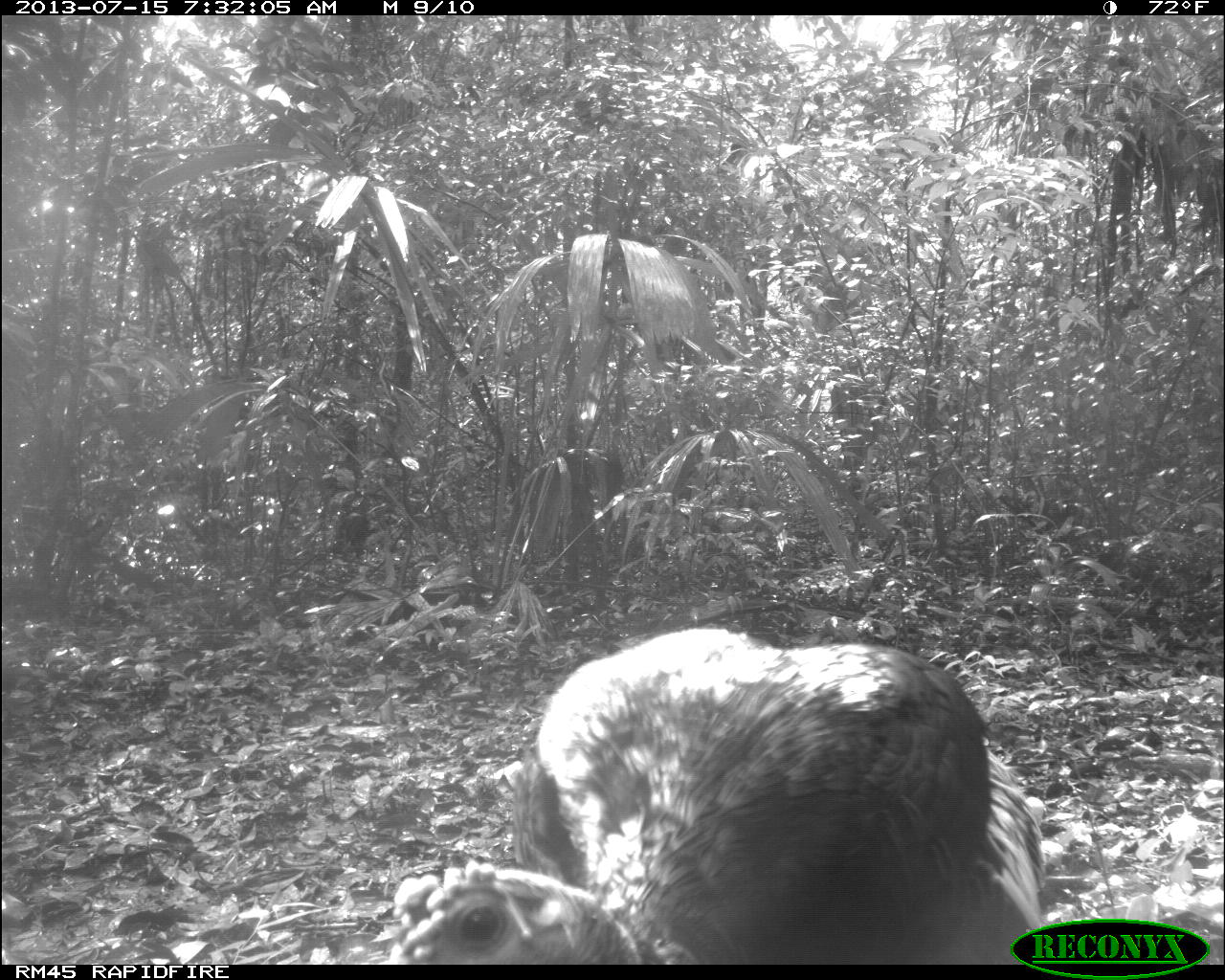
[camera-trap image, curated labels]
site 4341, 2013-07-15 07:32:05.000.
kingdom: Animalia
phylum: Chordata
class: Aves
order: Galliformes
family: Phasianidae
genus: Meleagris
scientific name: Meleagris ocellata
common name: ocellated turkey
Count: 1.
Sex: male.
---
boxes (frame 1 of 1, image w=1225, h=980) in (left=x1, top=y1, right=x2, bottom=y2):
meleagris ocellata: (left=389, top=626, right=1047, bottom=965)